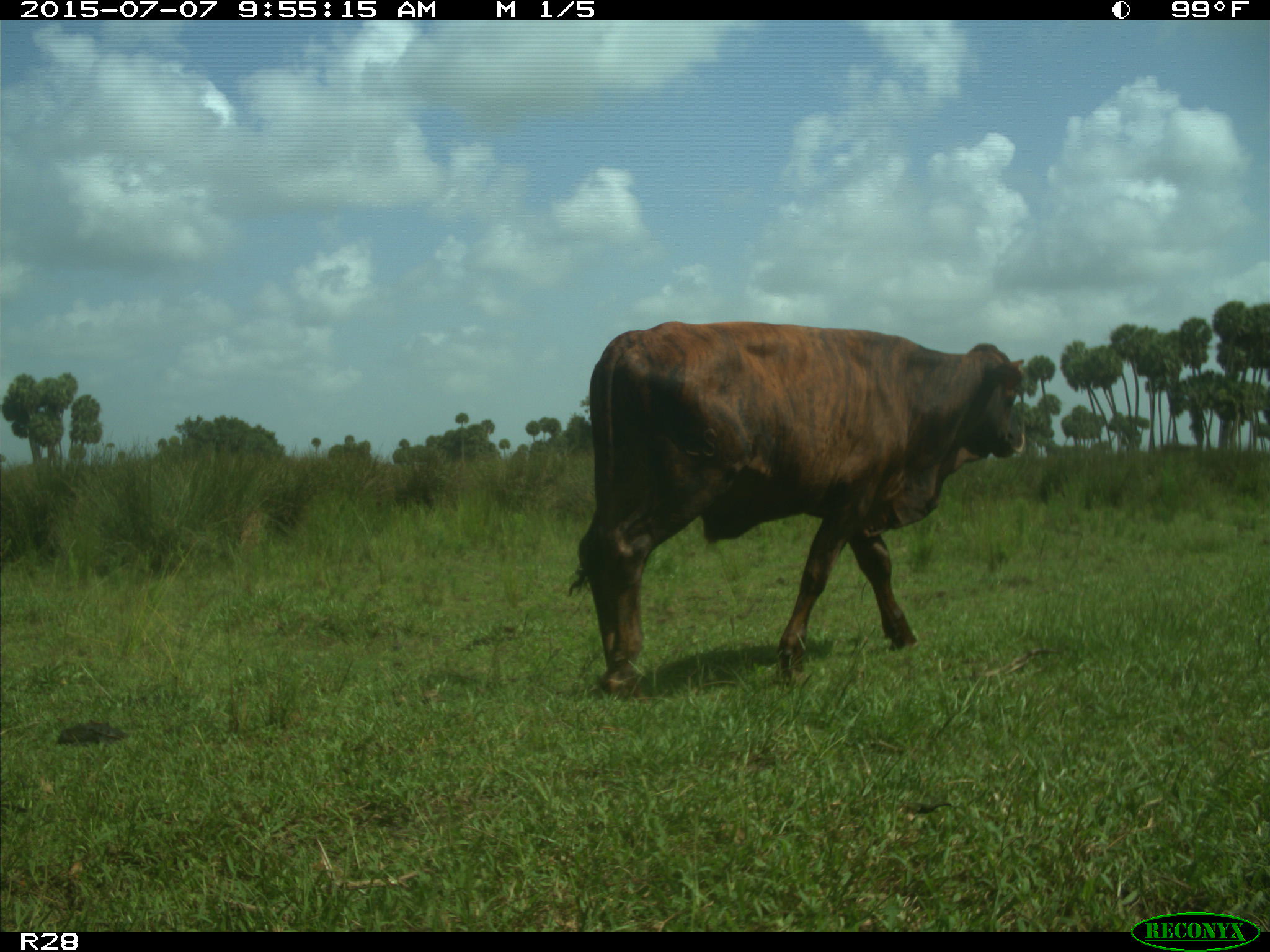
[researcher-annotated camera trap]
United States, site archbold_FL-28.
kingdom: Animalia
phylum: Chordata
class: Mammalia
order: Artiodactyla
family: Bovidae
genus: Bos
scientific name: Bos taurus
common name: domestic cow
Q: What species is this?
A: Bos taurus (domestic cow).